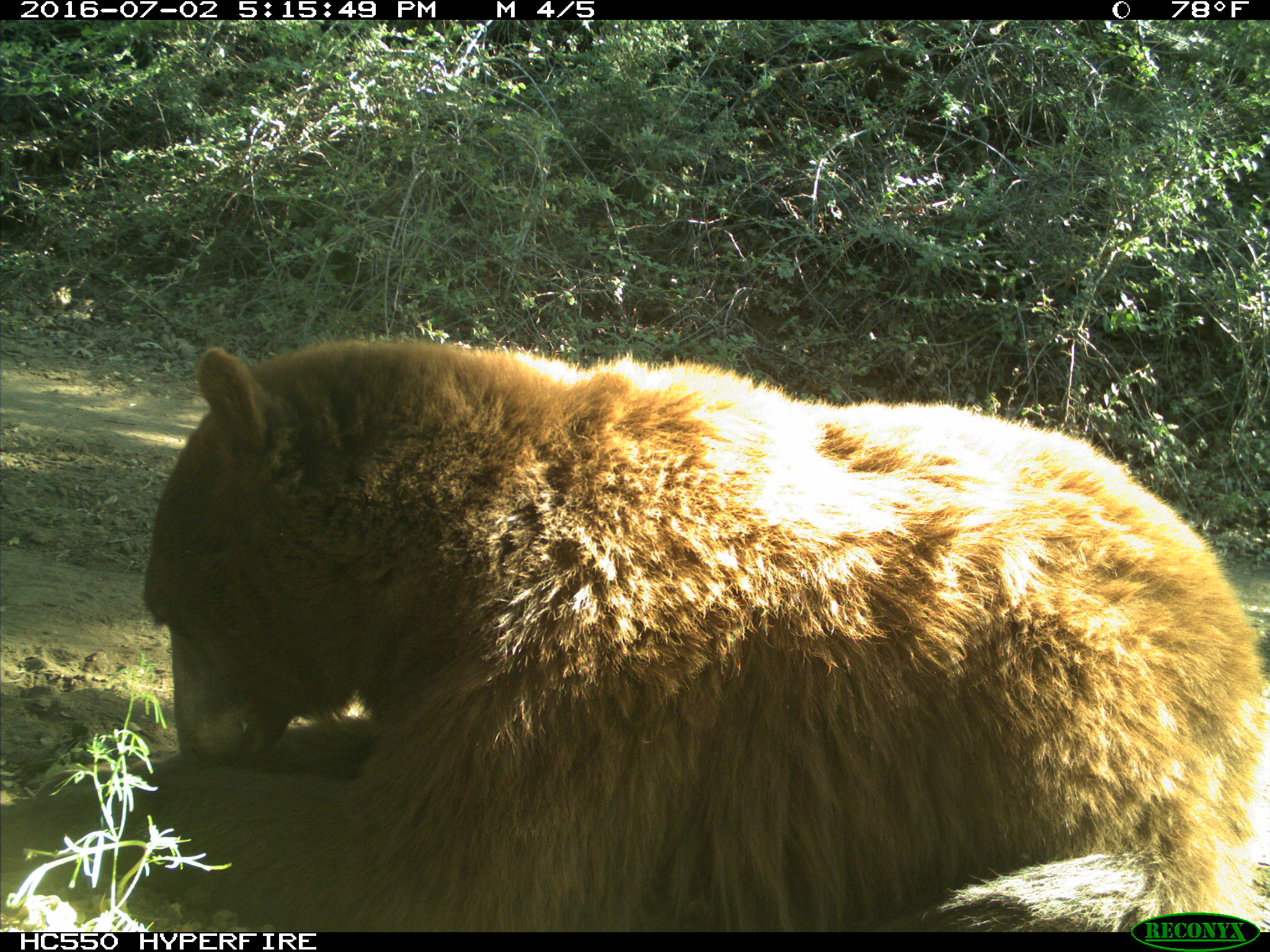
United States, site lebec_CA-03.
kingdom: Animalia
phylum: Chordata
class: Mammalia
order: Carnivora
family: Ursidae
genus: Ursus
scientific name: Ursus americanus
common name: american black bear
Ursus americanus (american black bear).